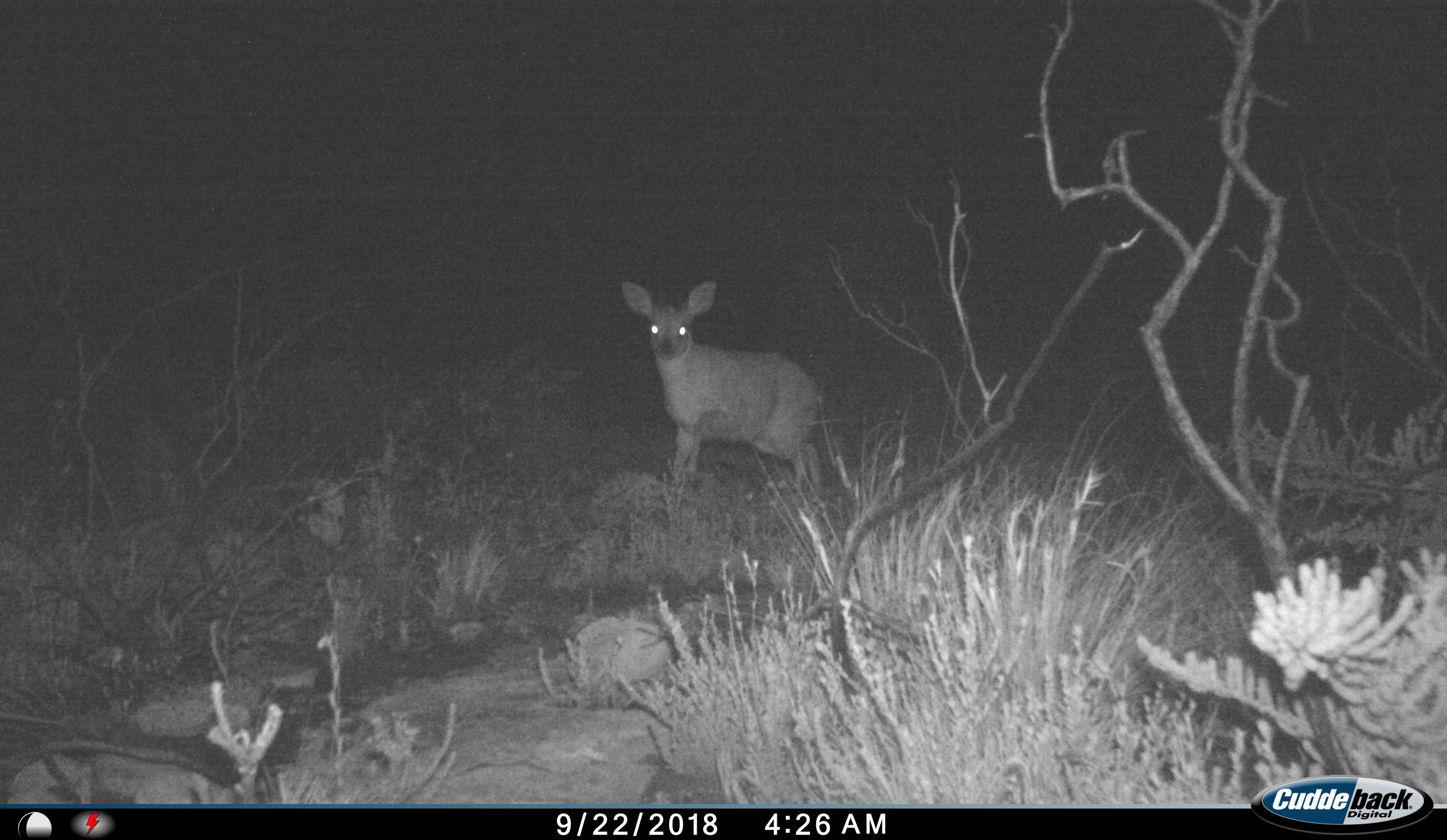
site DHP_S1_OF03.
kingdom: Animalia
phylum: Chordata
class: Mammalia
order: Artiodactyla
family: Bovidae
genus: Raphicerus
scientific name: Raphicerus melanotis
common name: grysbok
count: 1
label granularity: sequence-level